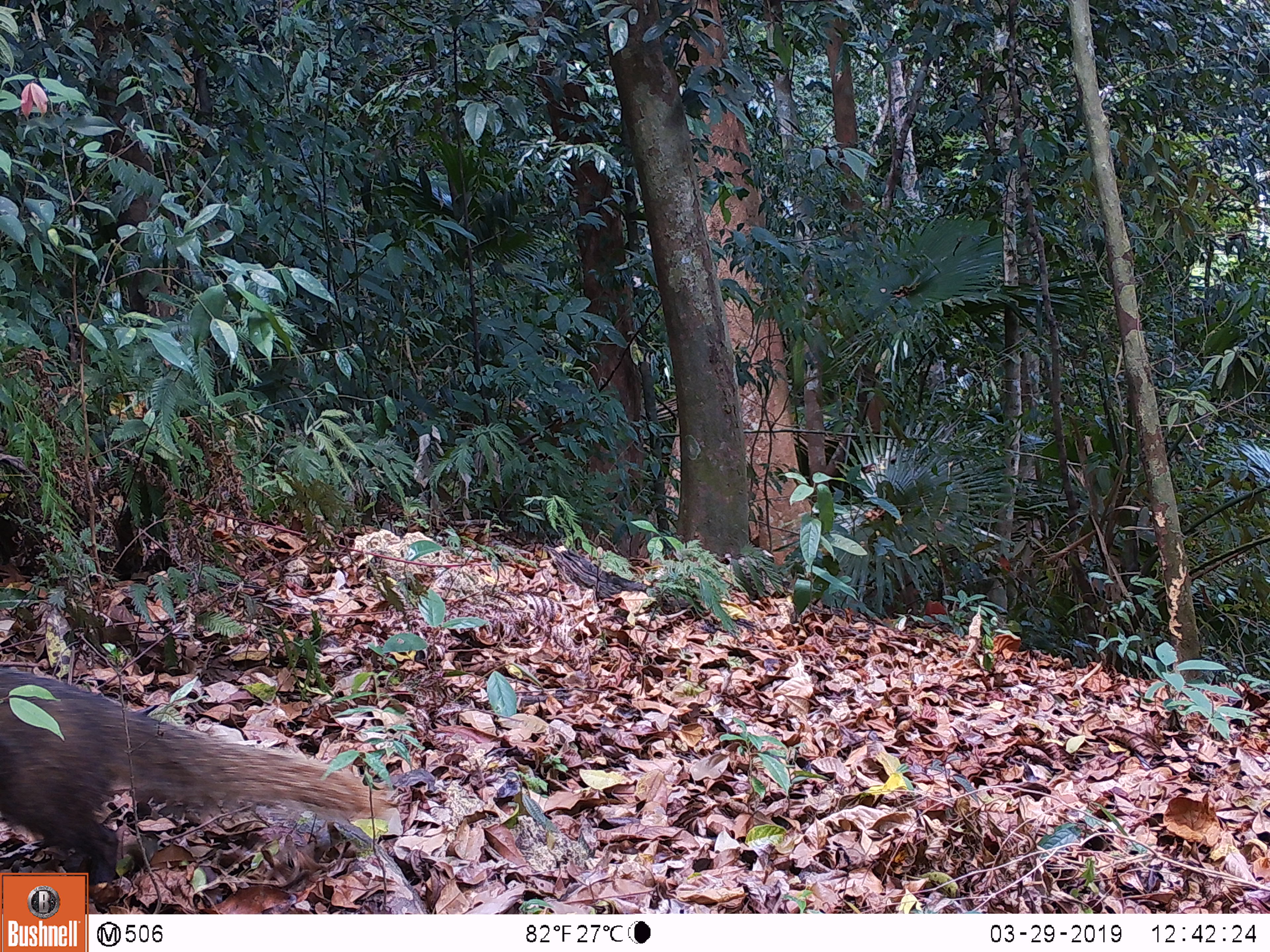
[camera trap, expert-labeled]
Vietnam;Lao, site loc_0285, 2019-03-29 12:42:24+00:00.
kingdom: Animalia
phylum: Chordata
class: Mammalia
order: Carnivora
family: Herpestidae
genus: Urva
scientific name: Urva urva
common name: crab-eating mongoose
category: crab eating mongoose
Crab eating mongoose (crab-eating mongoose) (Urva urva). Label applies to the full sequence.